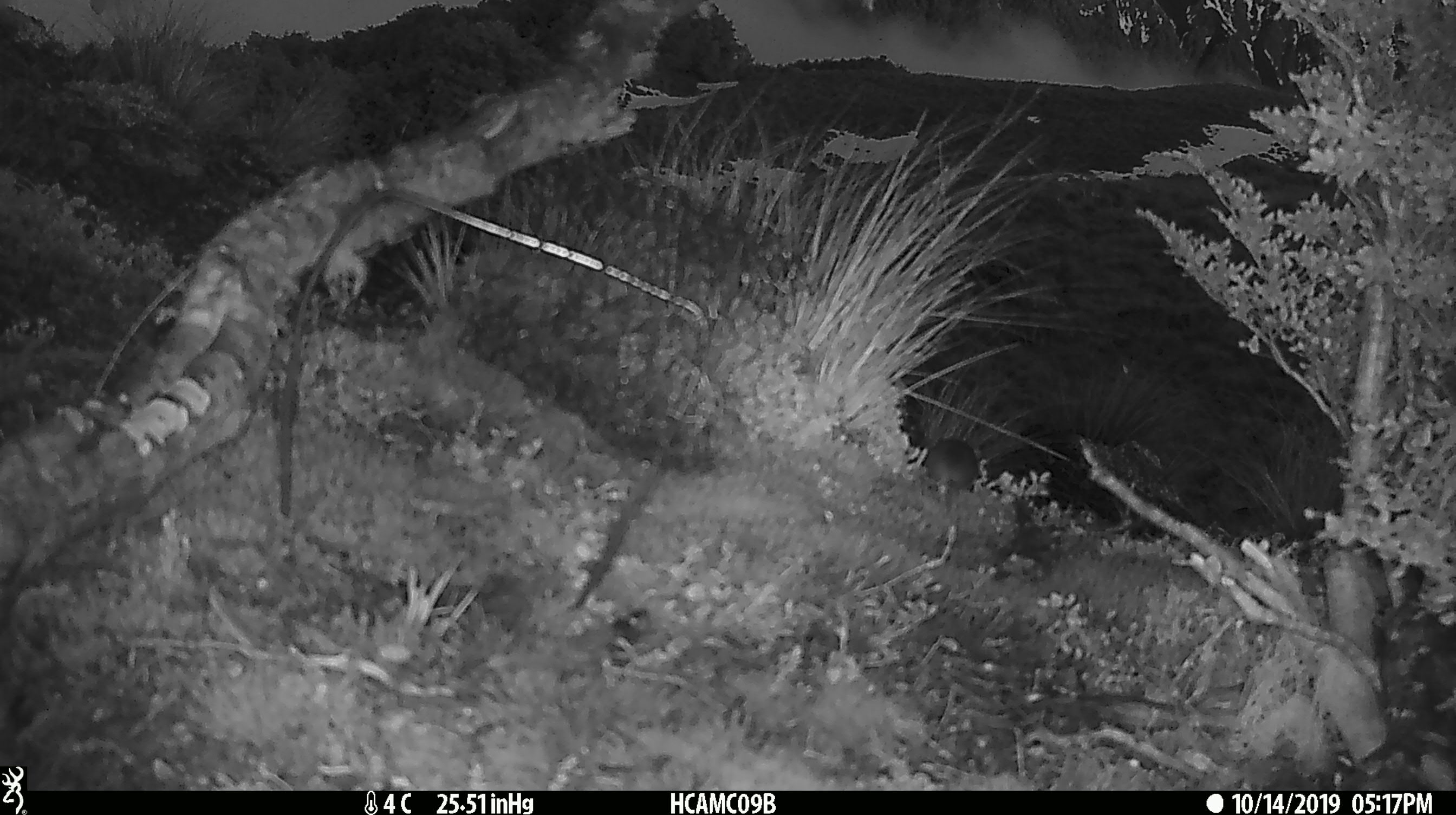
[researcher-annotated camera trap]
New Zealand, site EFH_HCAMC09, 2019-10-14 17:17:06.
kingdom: Animalia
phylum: Chordata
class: Mammalia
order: Rodentia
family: Muridae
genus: Mus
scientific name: Mus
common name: mouse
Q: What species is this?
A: Mouse (Mus).